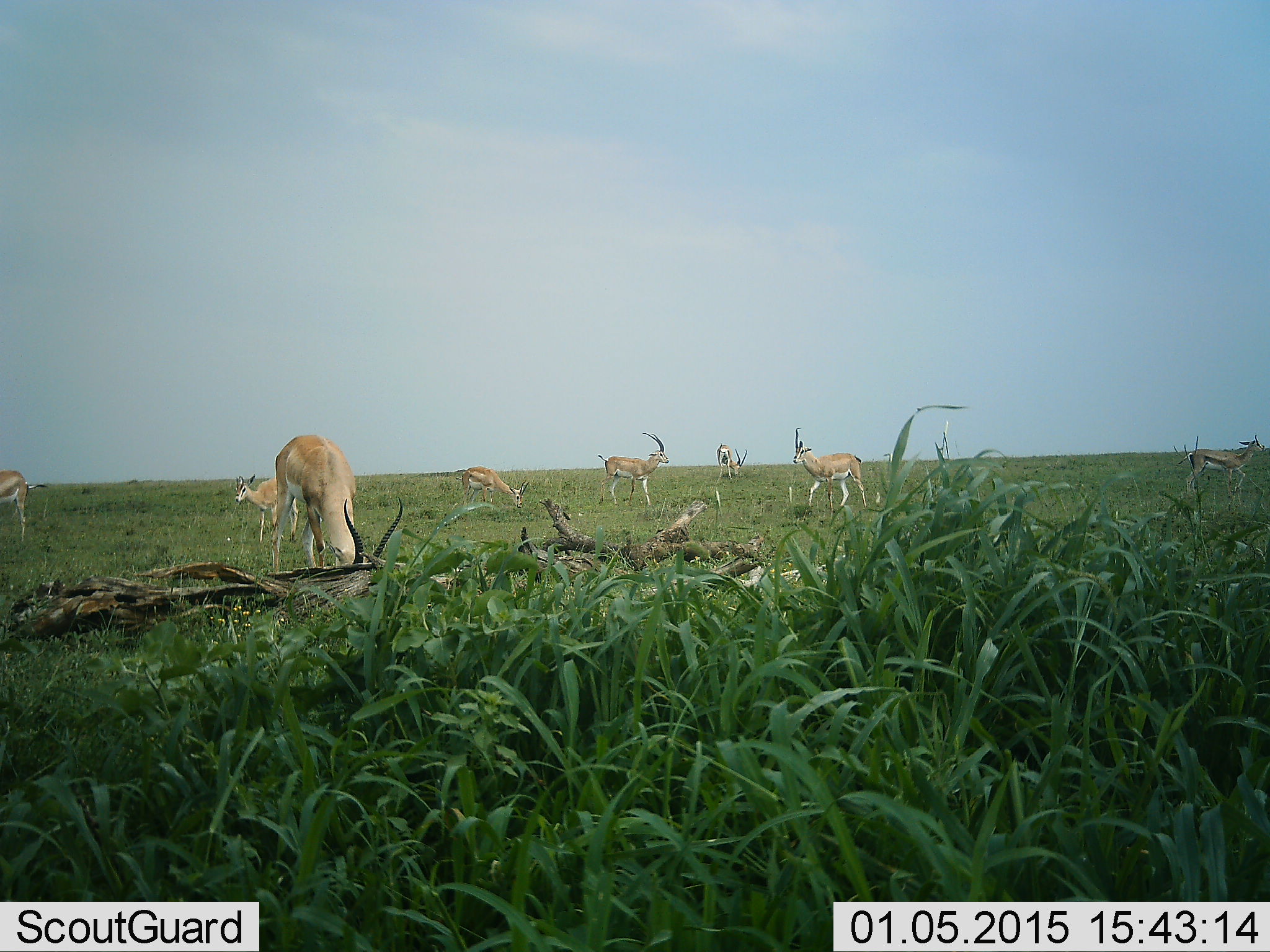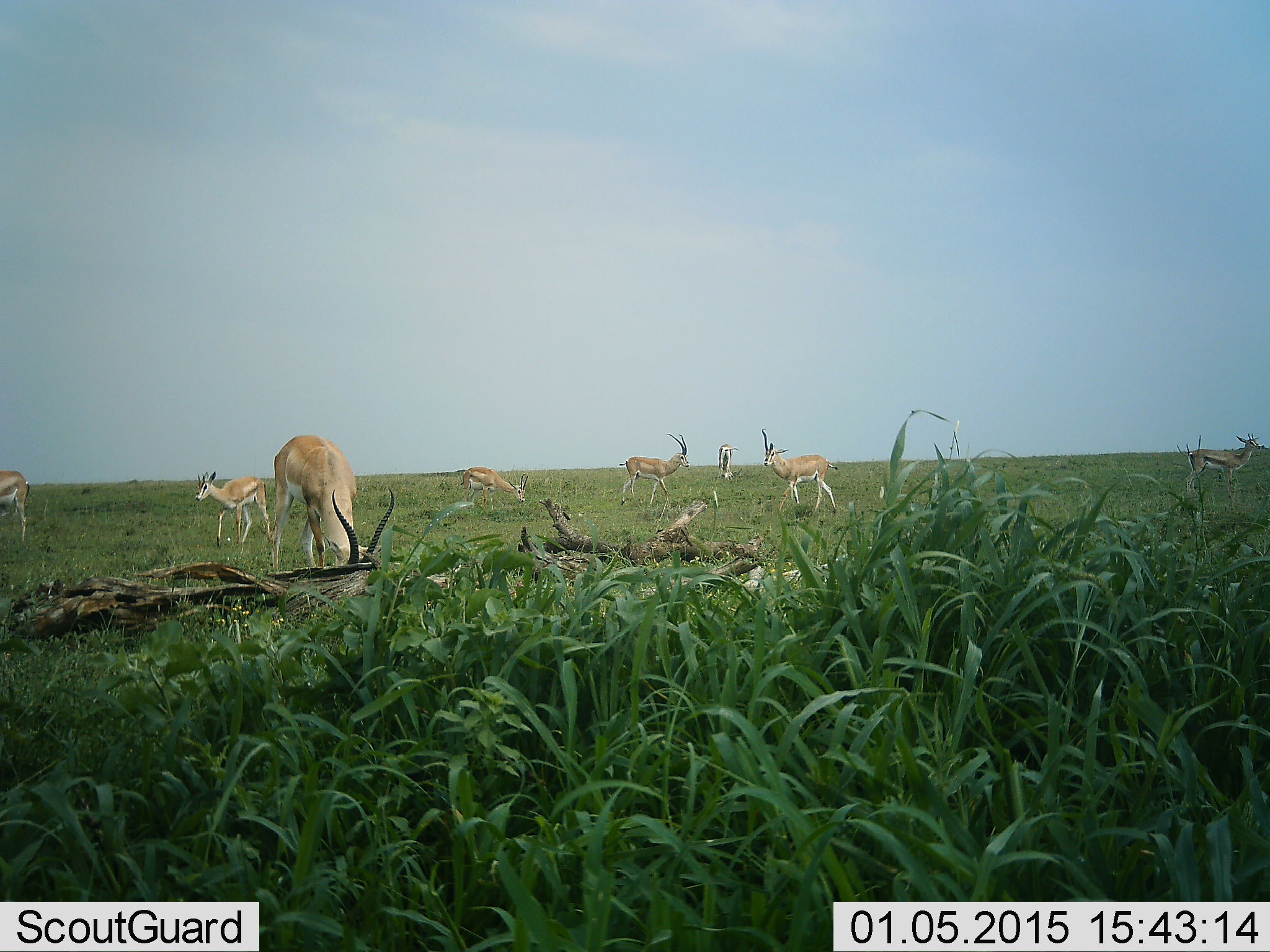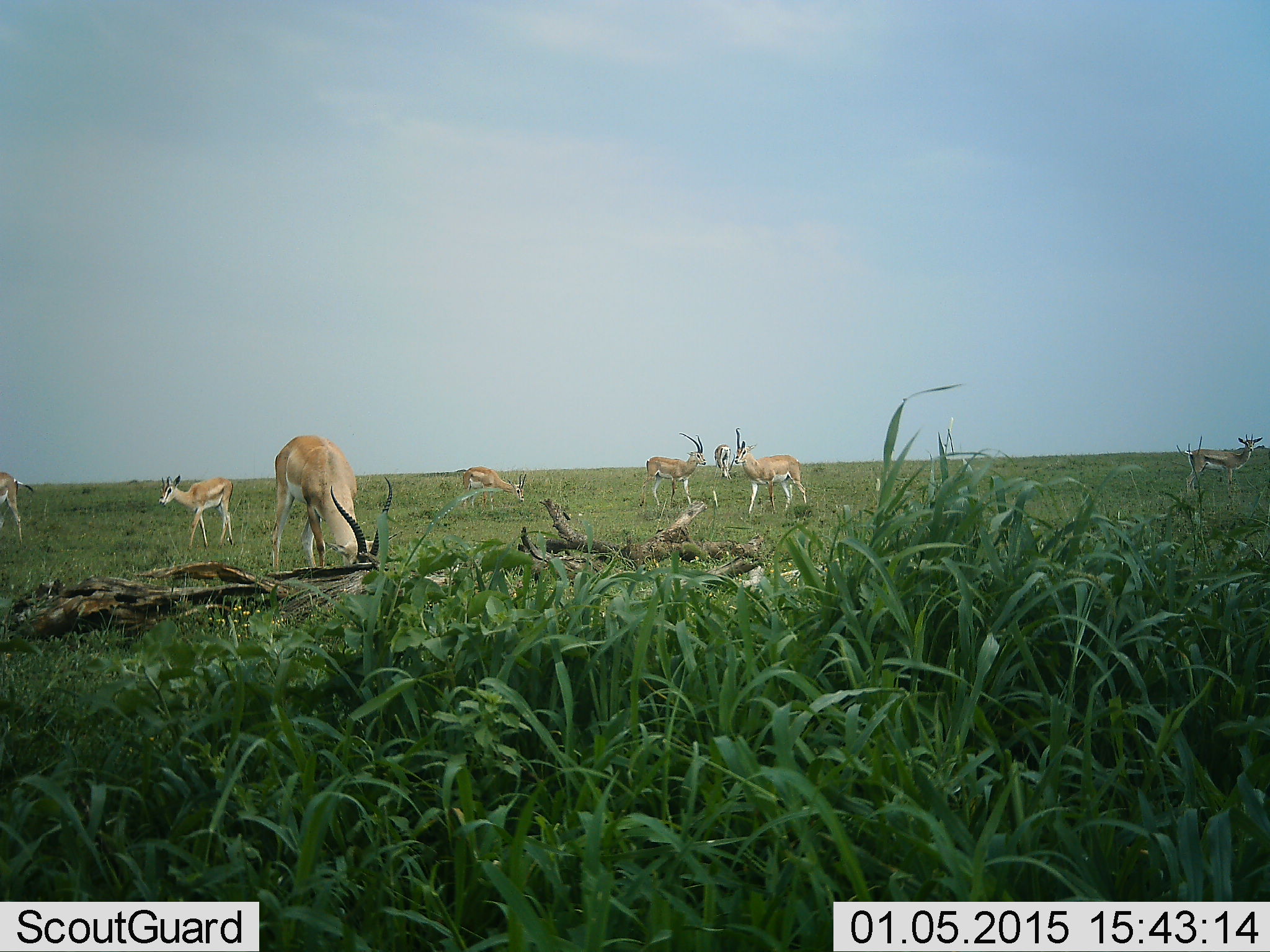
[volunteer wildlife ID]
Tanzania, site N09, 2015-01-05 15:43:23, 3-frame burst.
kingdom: Animalia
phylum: Chordata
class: Mammalia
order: Artiodactyla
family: Bovidae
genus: Eudorcas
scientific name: Eudorcas thomsonii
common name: thomson's gazelle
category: gazellethomsons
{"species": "gazellethomsons (thomson's gazelle) (Eudorcas thomsonii)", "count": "7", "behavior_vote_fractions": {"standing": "69%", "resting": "0%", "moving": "62%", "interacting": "0%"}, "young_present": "15%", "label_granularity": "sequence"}